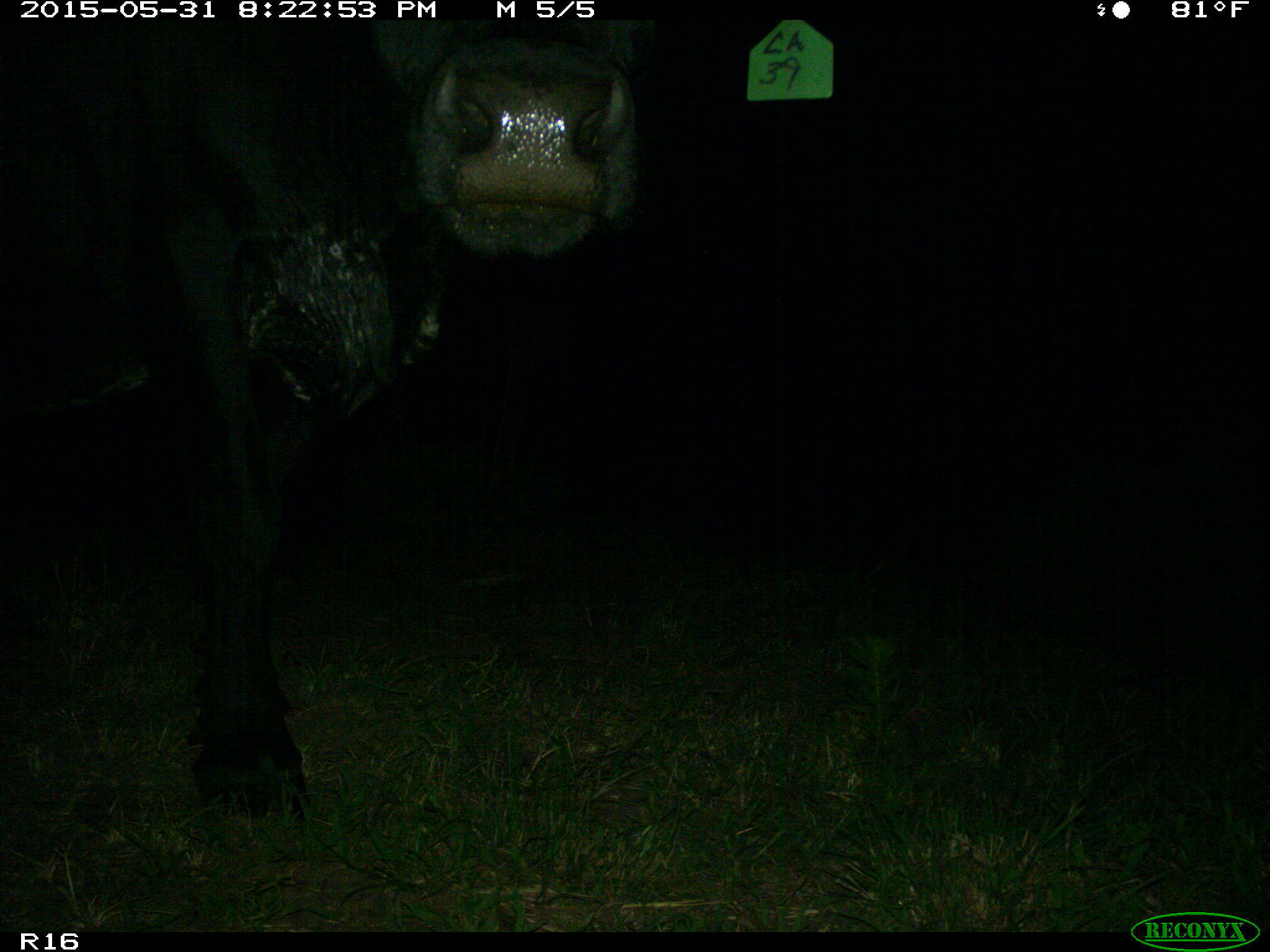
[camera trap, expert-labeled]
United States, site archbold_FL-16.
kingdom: Animalia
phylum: Chordata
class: Mammalia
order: Artiodactyla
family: Bovidae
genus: Bos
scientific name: Bos taurus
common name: domestic cow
Bos taurus (domestic cow).